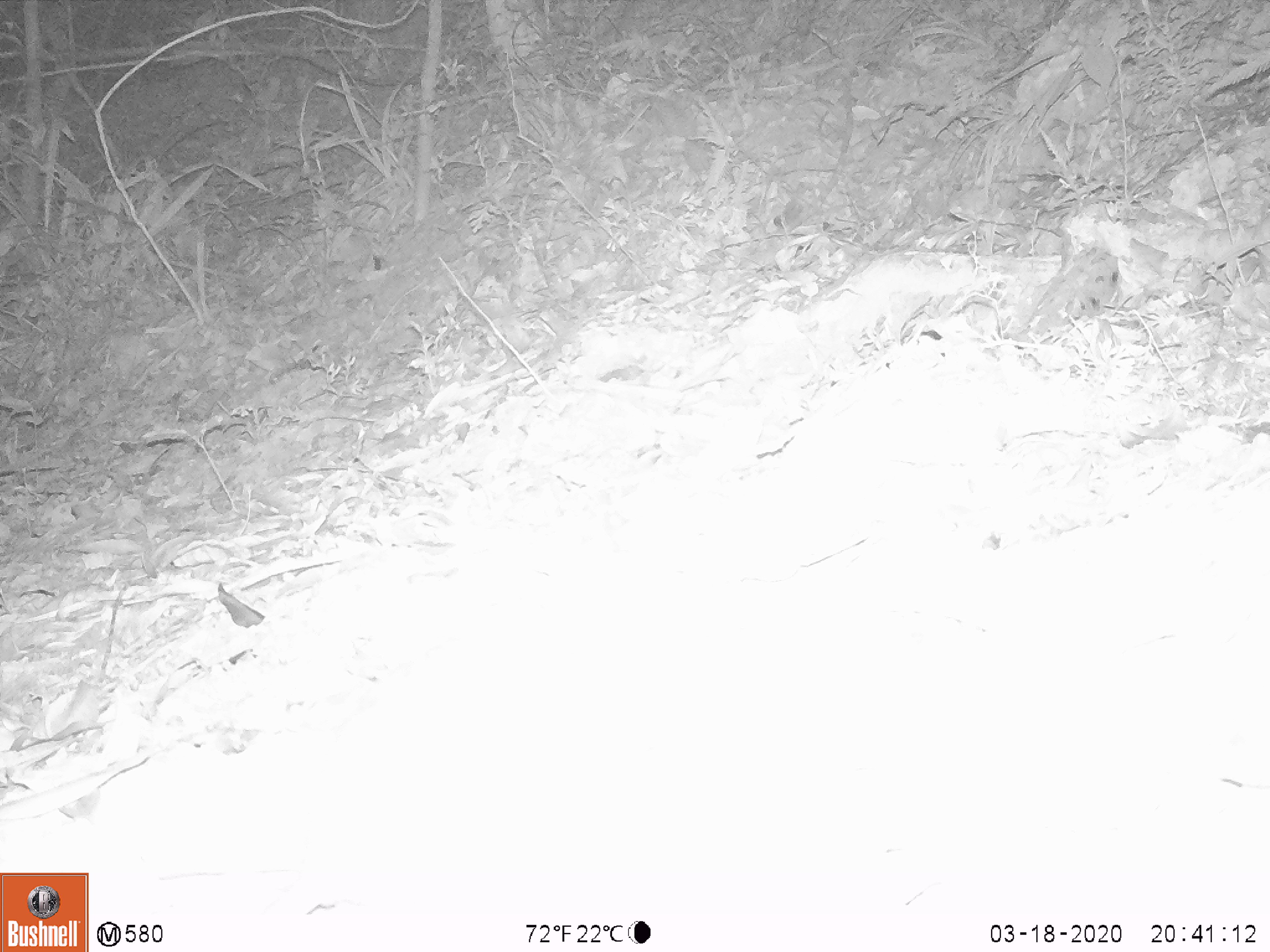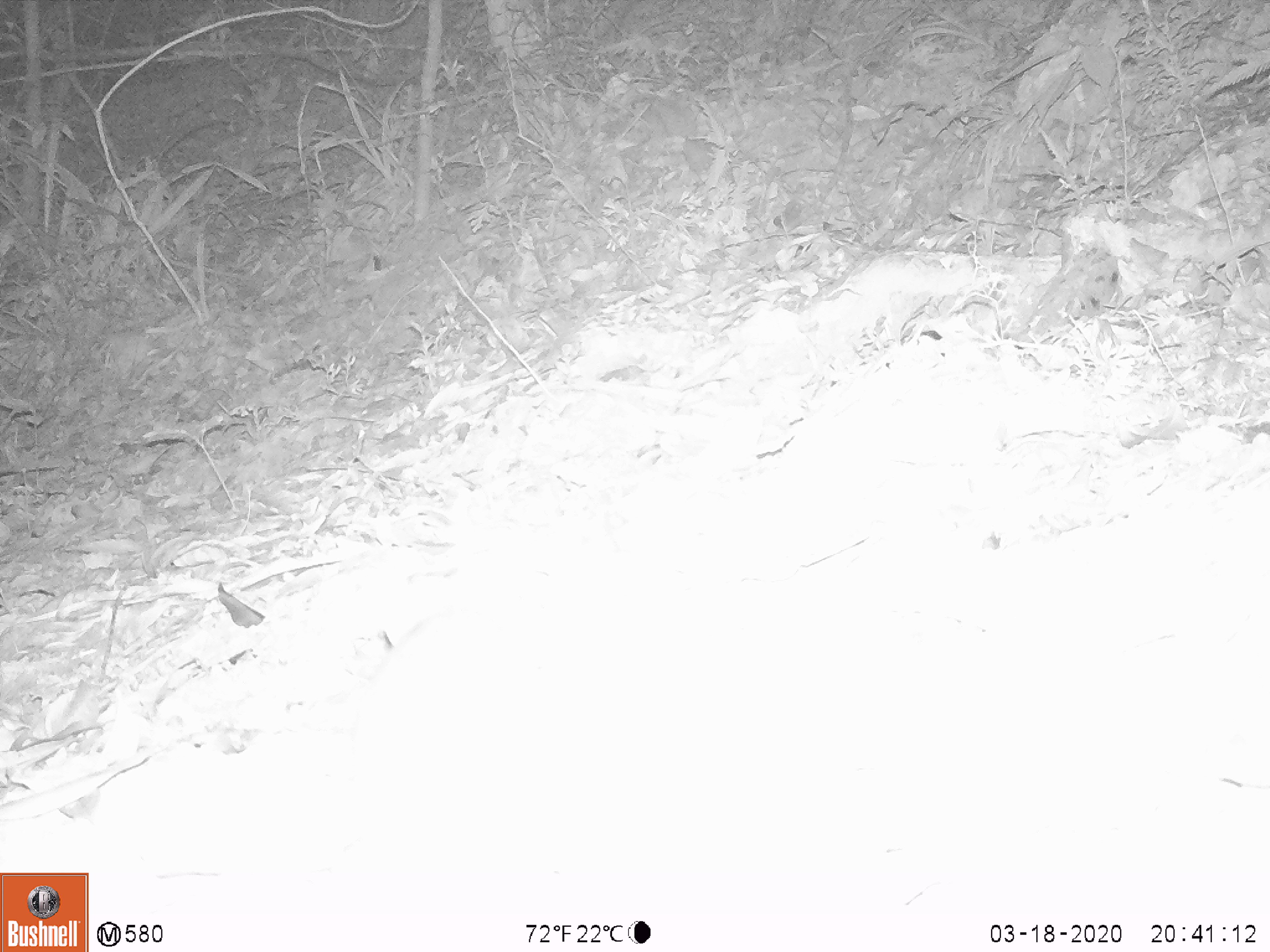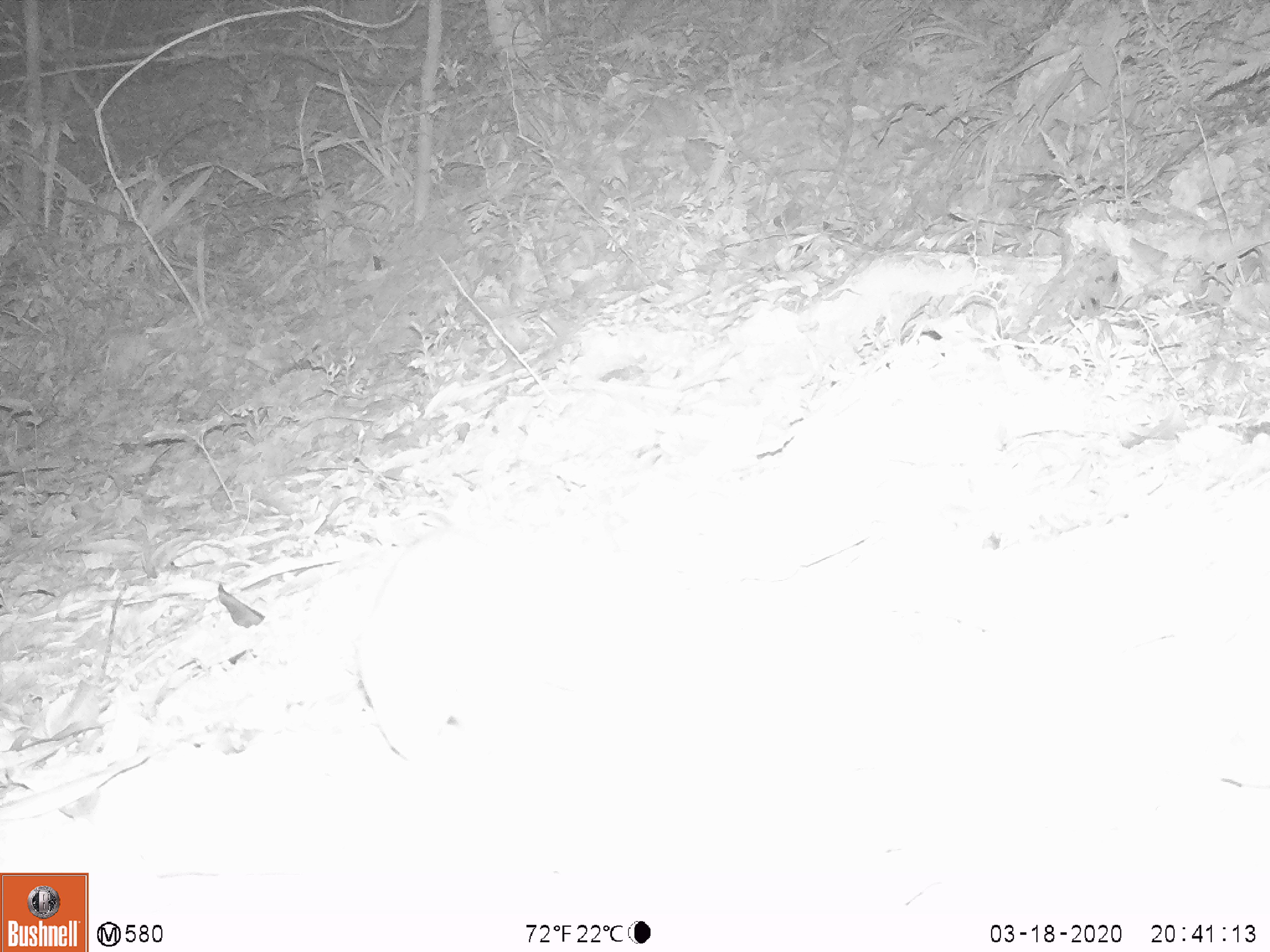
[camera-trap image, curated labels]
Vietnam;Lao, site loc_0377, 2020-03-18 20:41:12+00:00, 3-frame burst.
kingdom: Animalia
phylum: Chordata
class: Mammalia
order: Rodentia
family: Muridae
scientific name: Muridae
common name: old-world mice and rats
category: unidentified murid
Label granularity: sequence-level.